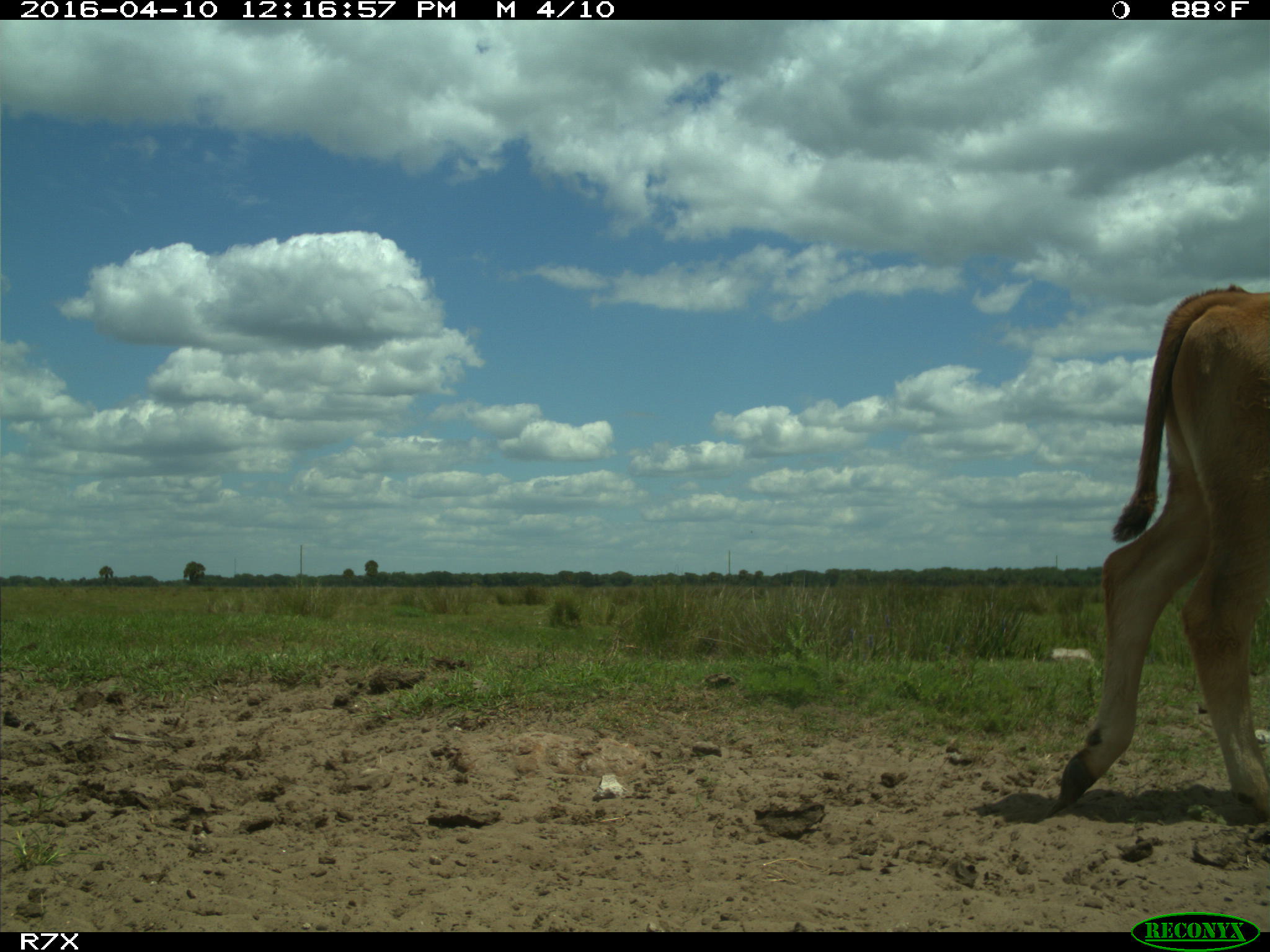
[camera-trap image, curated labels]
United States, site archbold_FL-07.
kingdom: Animalia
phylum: Chordata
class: Mammalia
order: Artiodactyla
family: Bovidae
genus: Bos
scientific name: Bos taurus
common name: domestic cow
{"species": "Bos taurus (domestic cow)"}